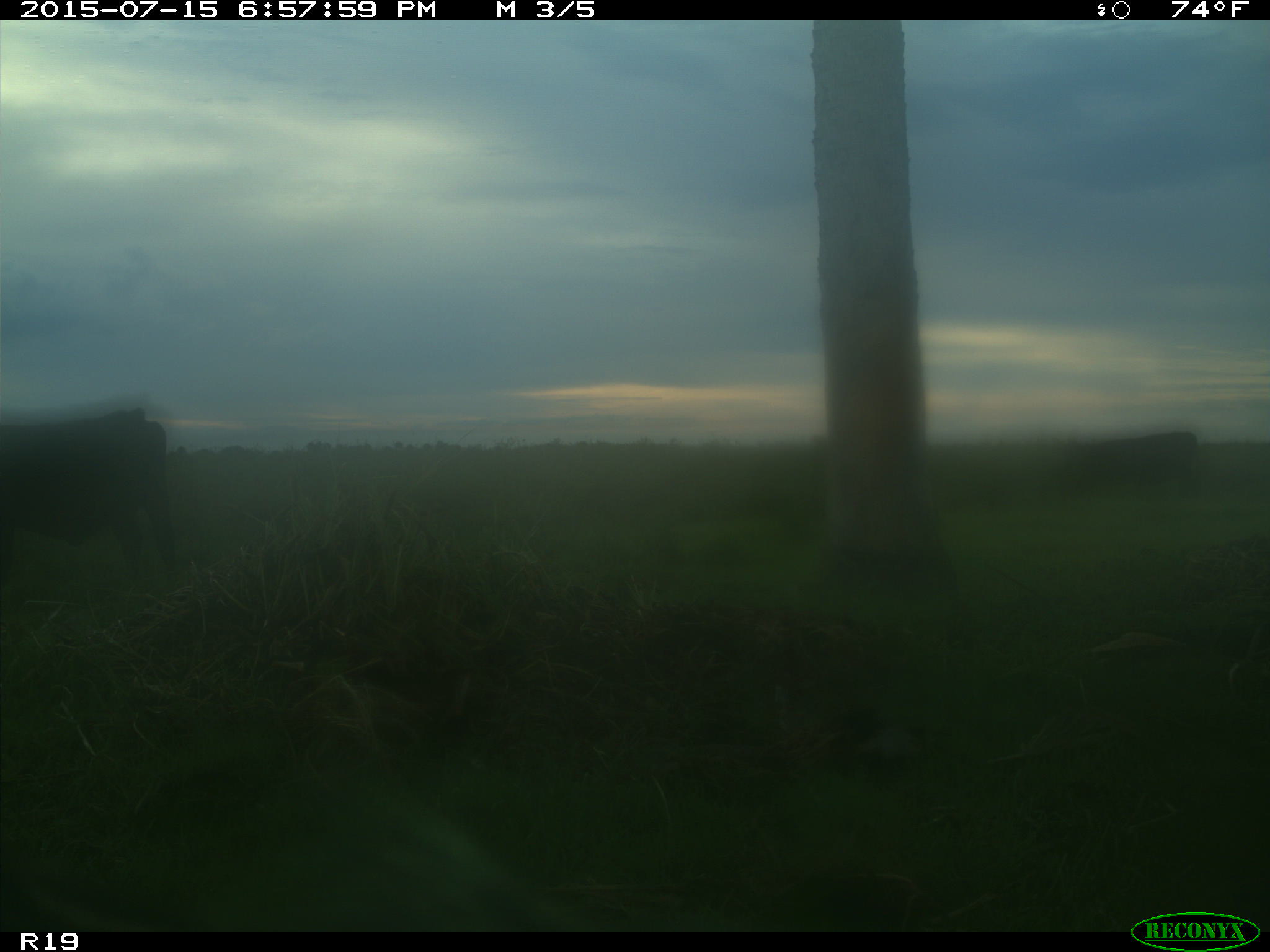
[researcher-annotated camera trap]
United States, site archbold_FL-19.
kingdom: Animalia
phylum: Chordata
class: Mammalia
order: Artiodactyla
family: Bovidae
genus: Bos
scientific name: Bos taurus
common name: domestic cow